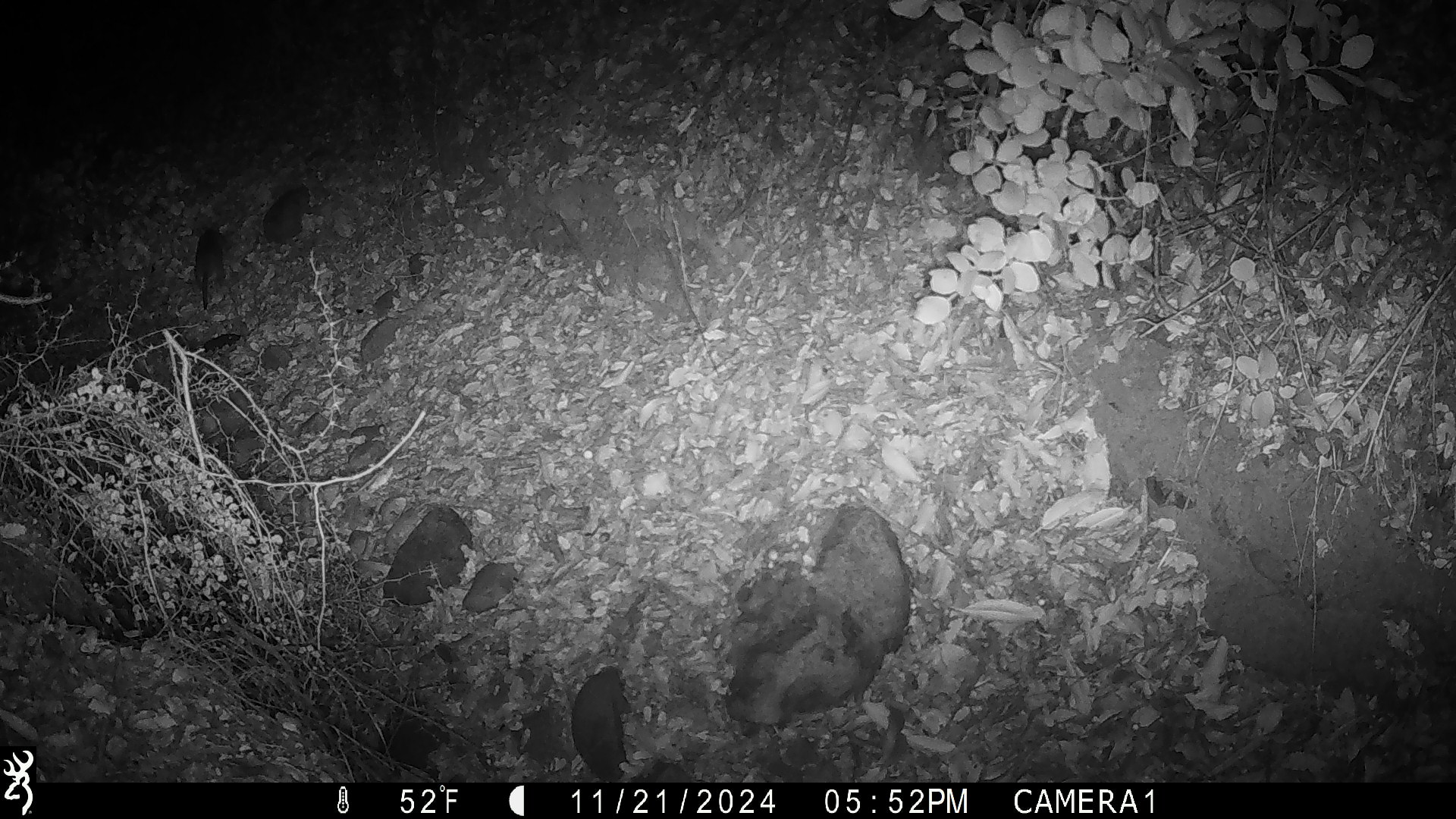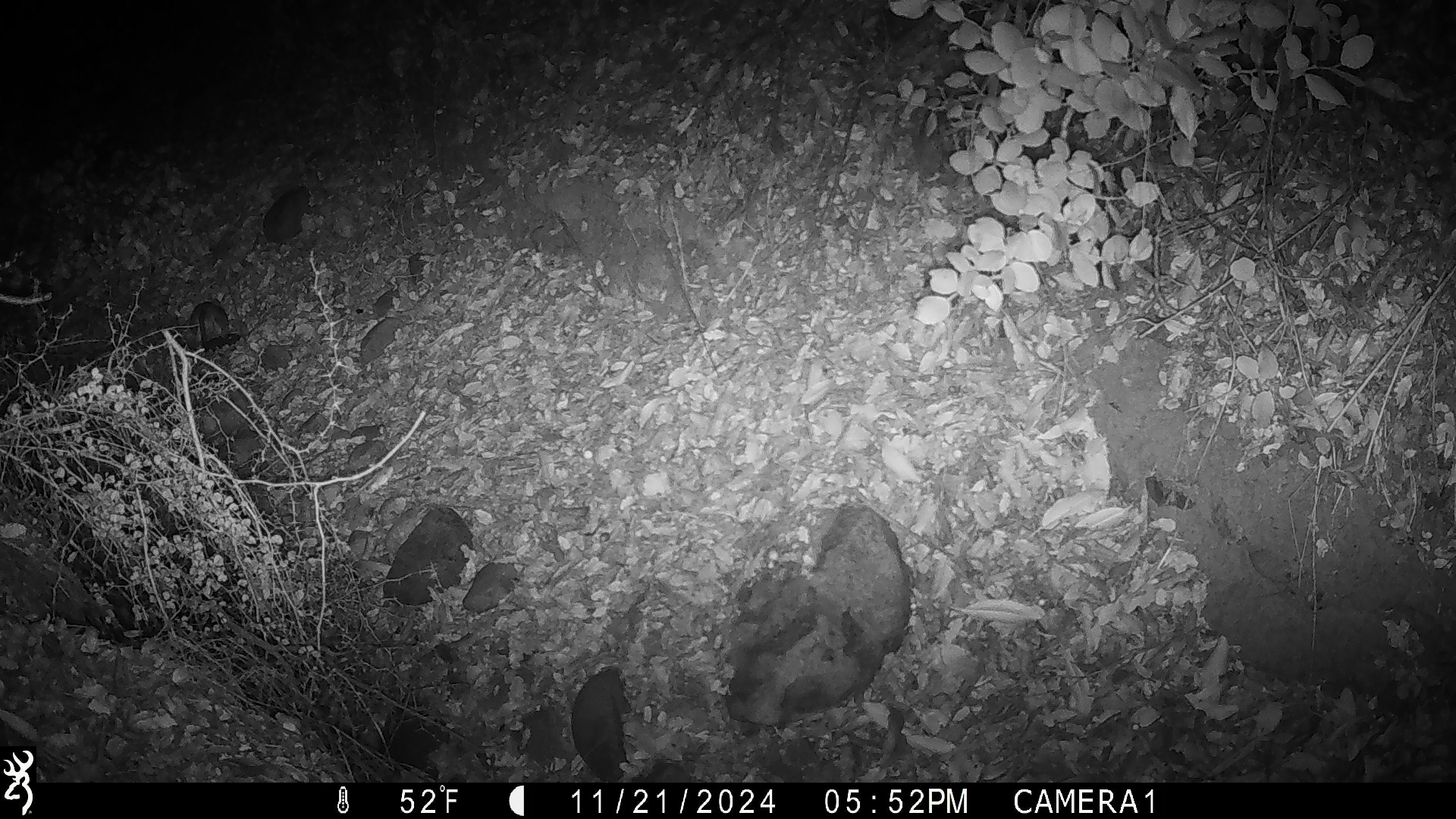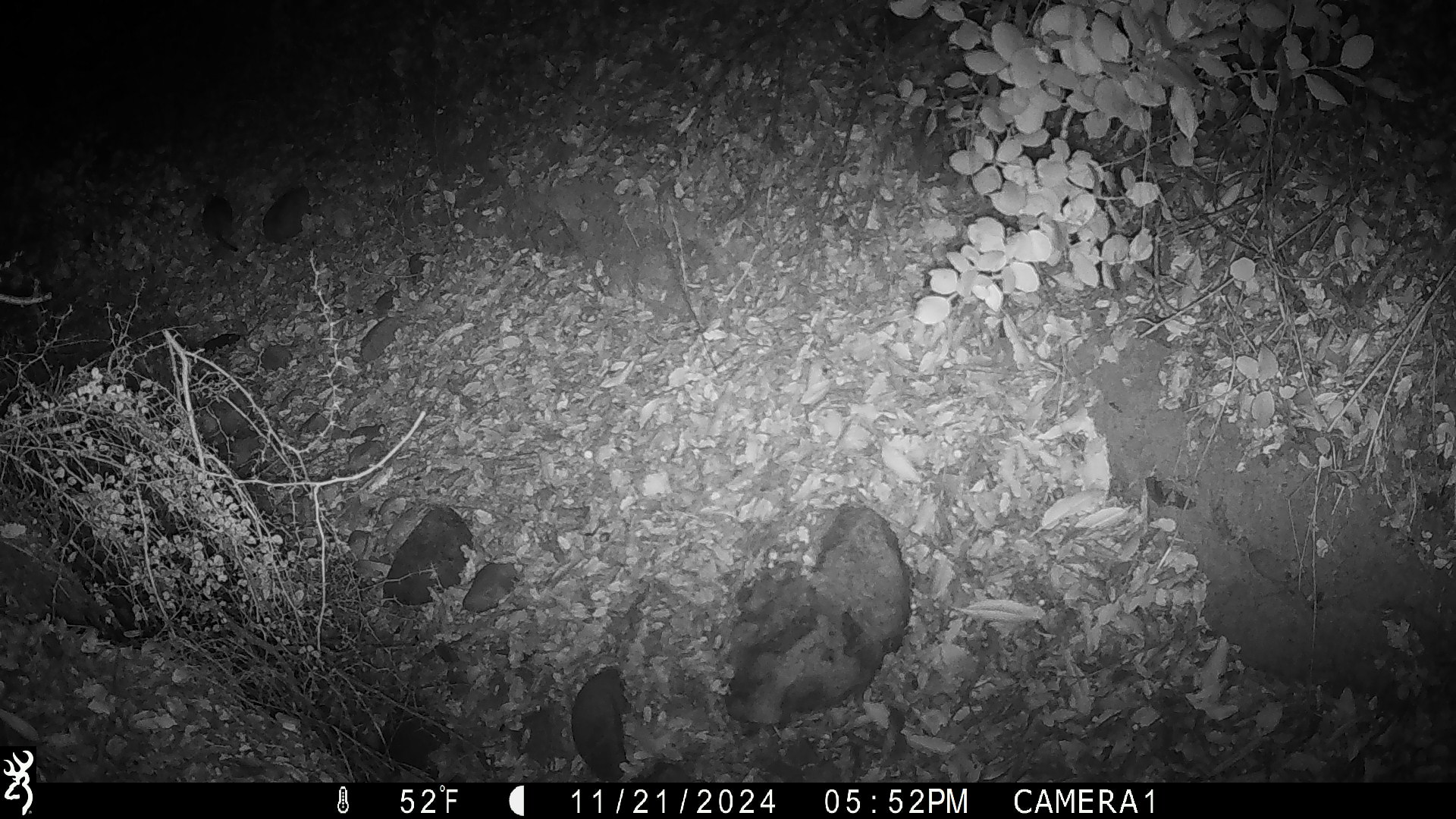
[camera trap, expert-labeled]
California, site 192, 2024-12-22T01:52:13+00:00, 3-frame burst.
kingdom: Animalia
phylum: Chordata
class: Mammalia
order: Rodentia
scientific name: Rodentia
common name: mouse or rat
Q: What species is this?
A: Mouse or rat (Rodentia).